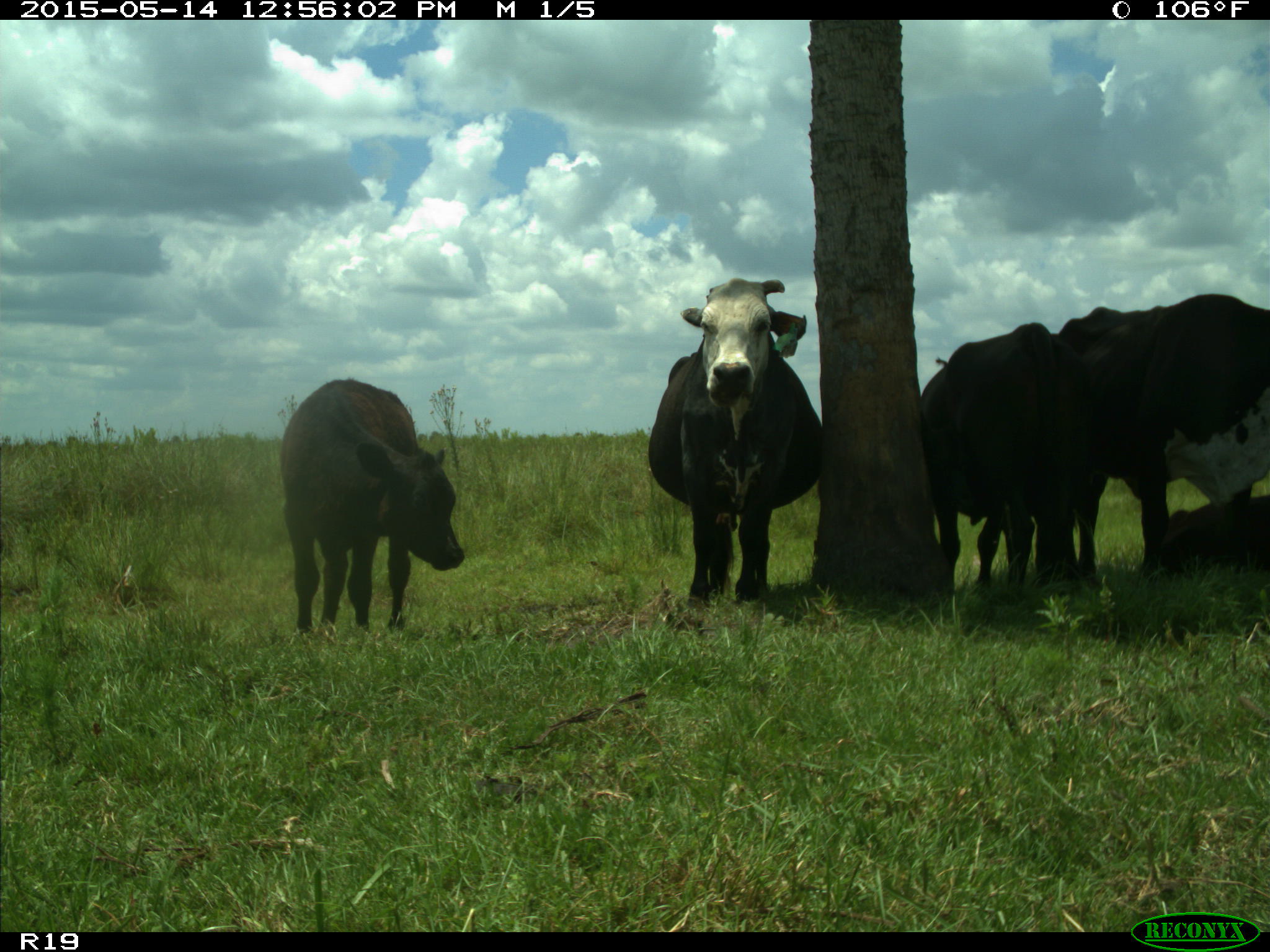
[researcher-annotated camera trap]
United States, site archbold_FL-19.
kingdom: Animalia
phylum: Chordata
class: Mammalia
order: Artiodactyla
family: Bovidae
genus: Bos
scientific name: Bos taurus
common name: domestic cow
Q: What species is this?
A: Bos taurus (domestic cow).